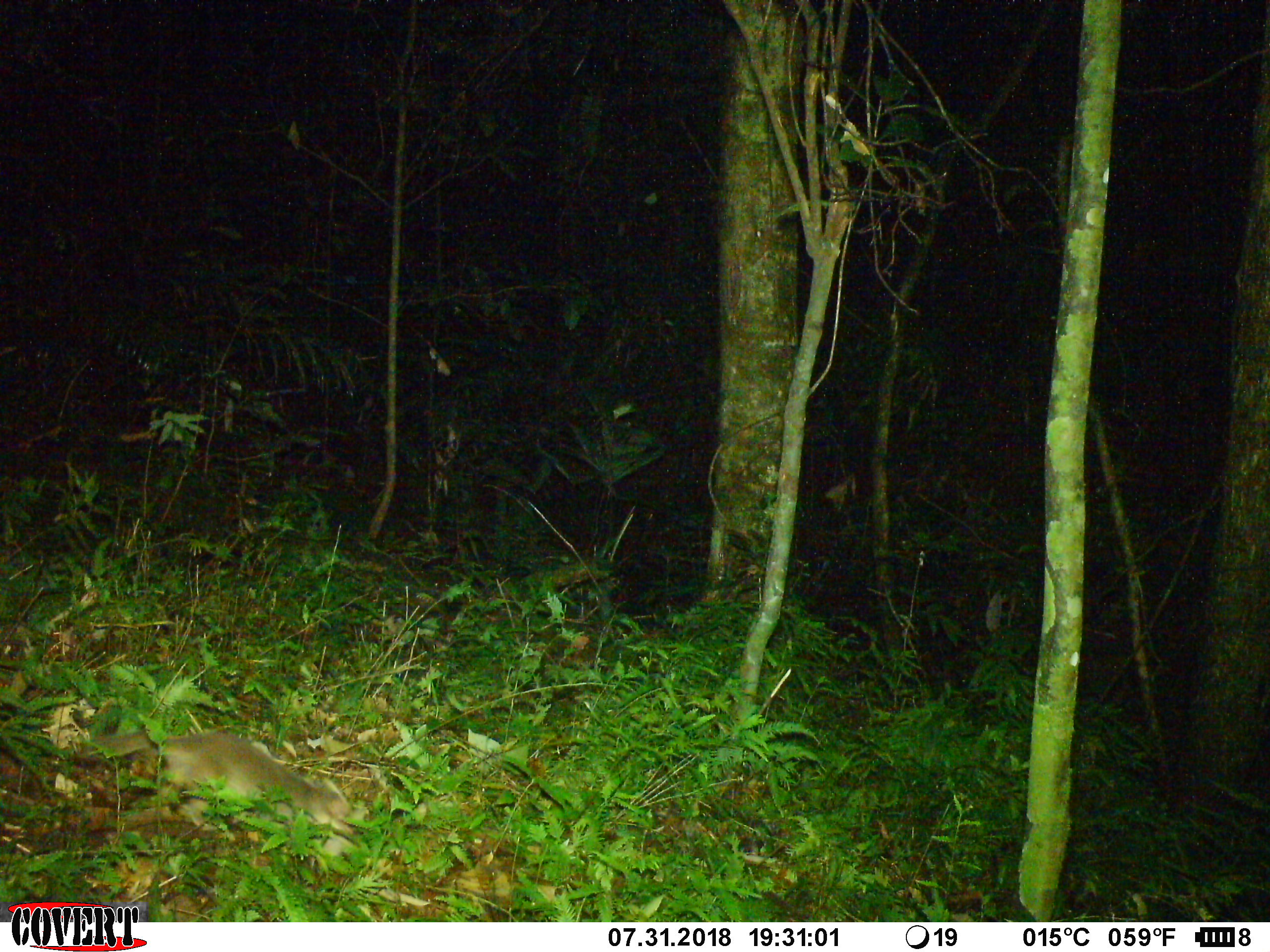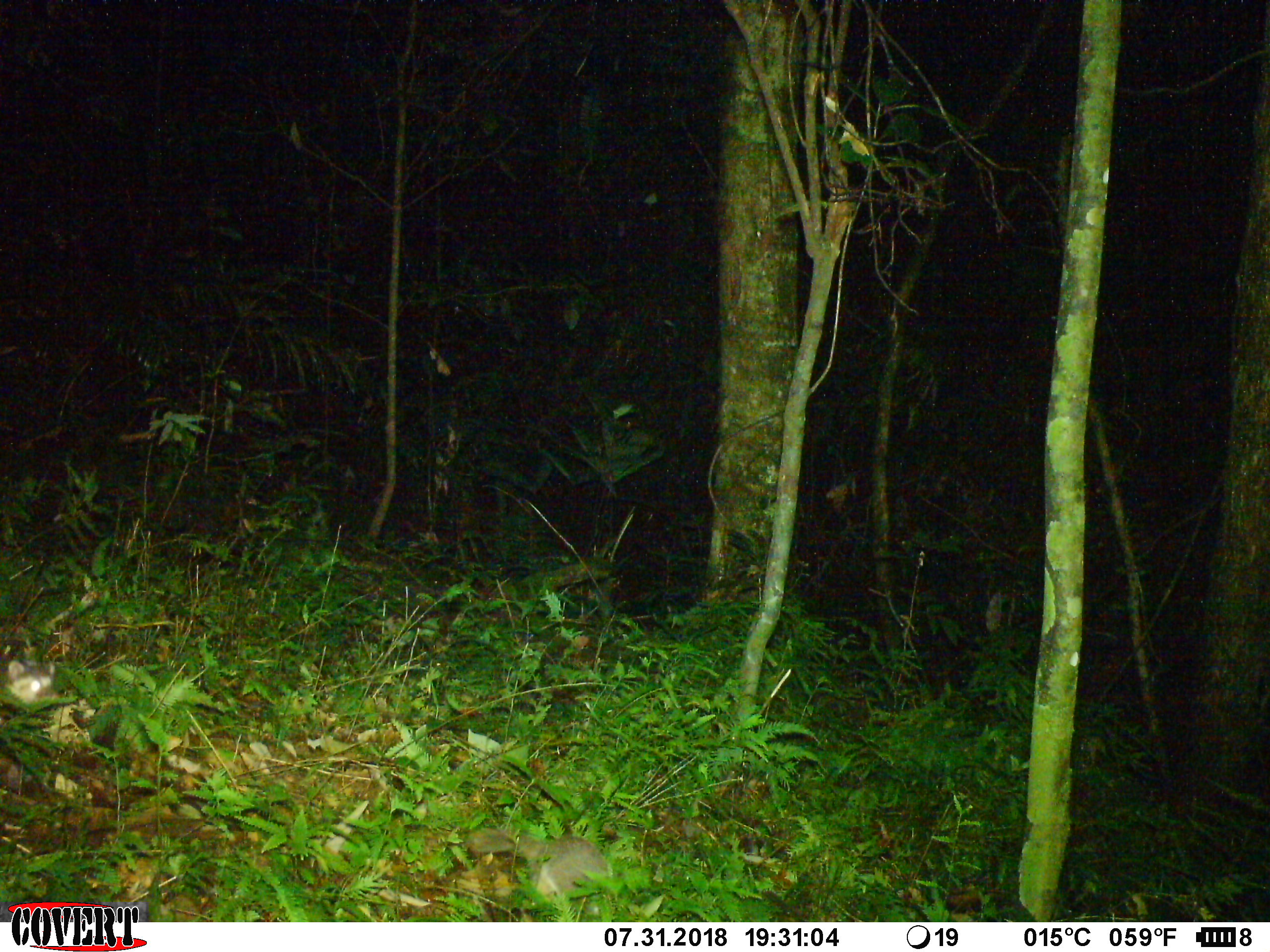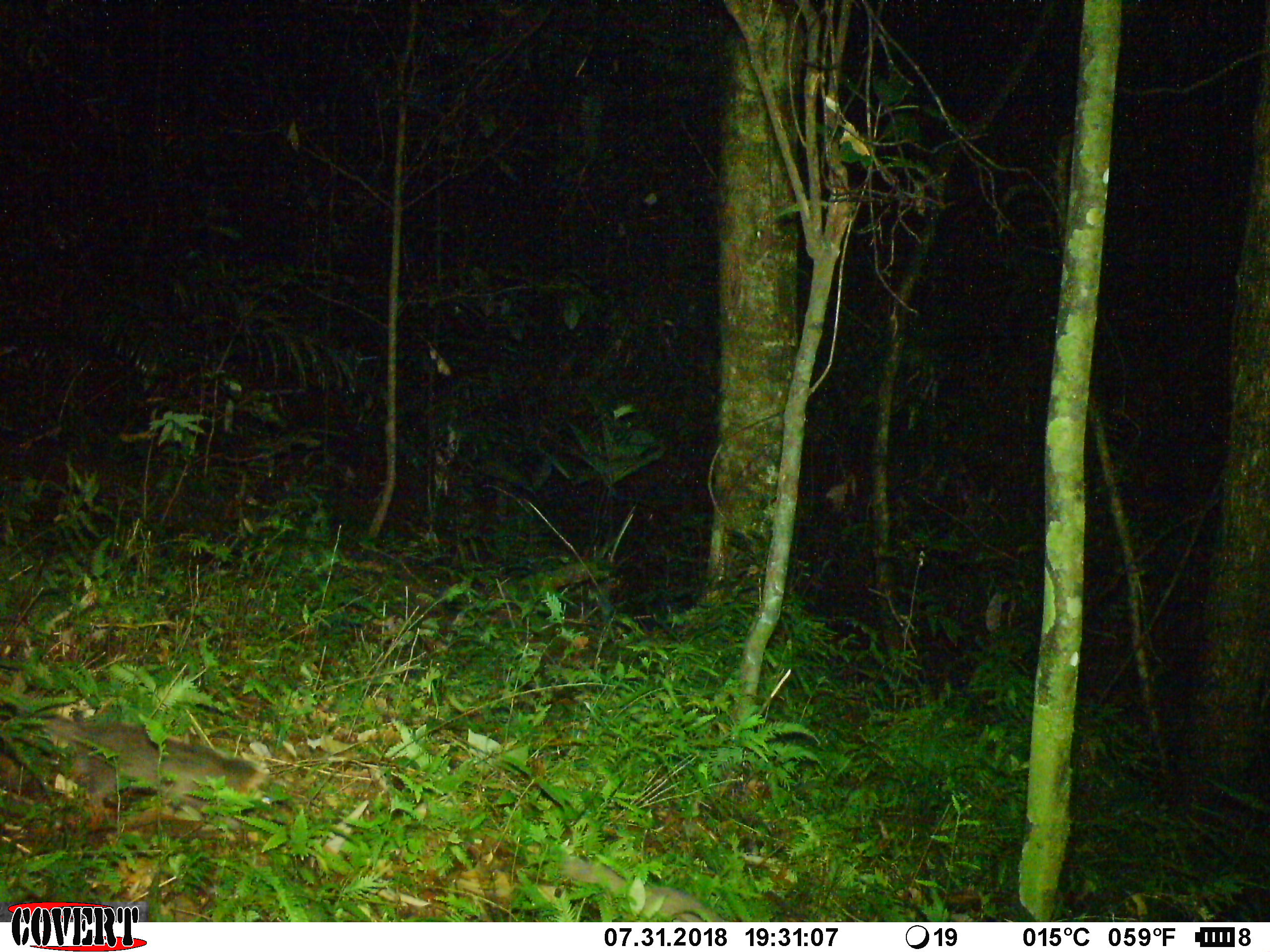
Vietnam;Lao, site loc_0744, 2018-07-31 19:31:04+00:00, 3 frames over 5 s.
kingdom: Animalia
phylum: Chordata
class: Mammalia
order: Carnivora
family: Mustelidae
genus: Melogale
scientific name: Melogale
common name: ferret badger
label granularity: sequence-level